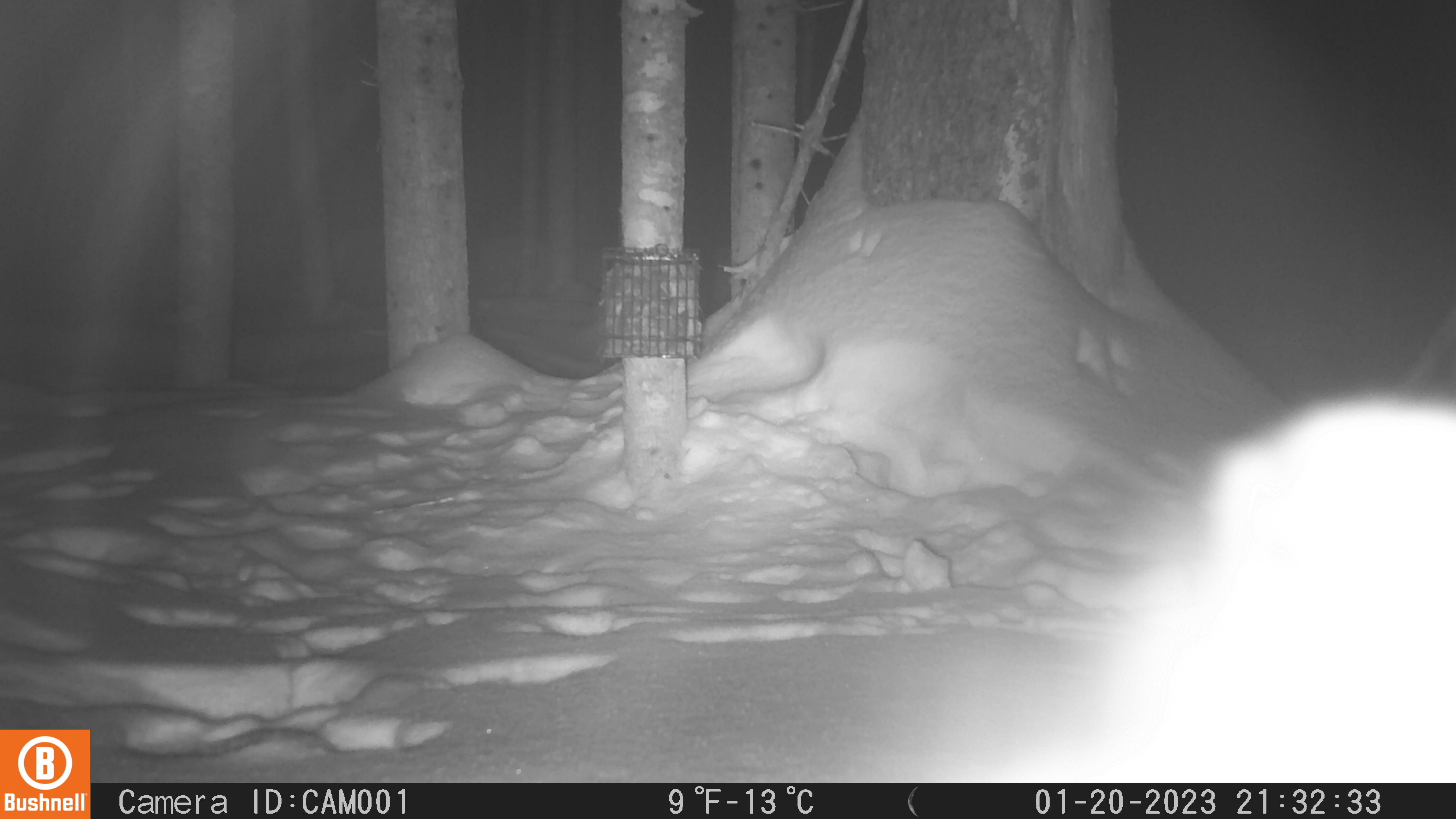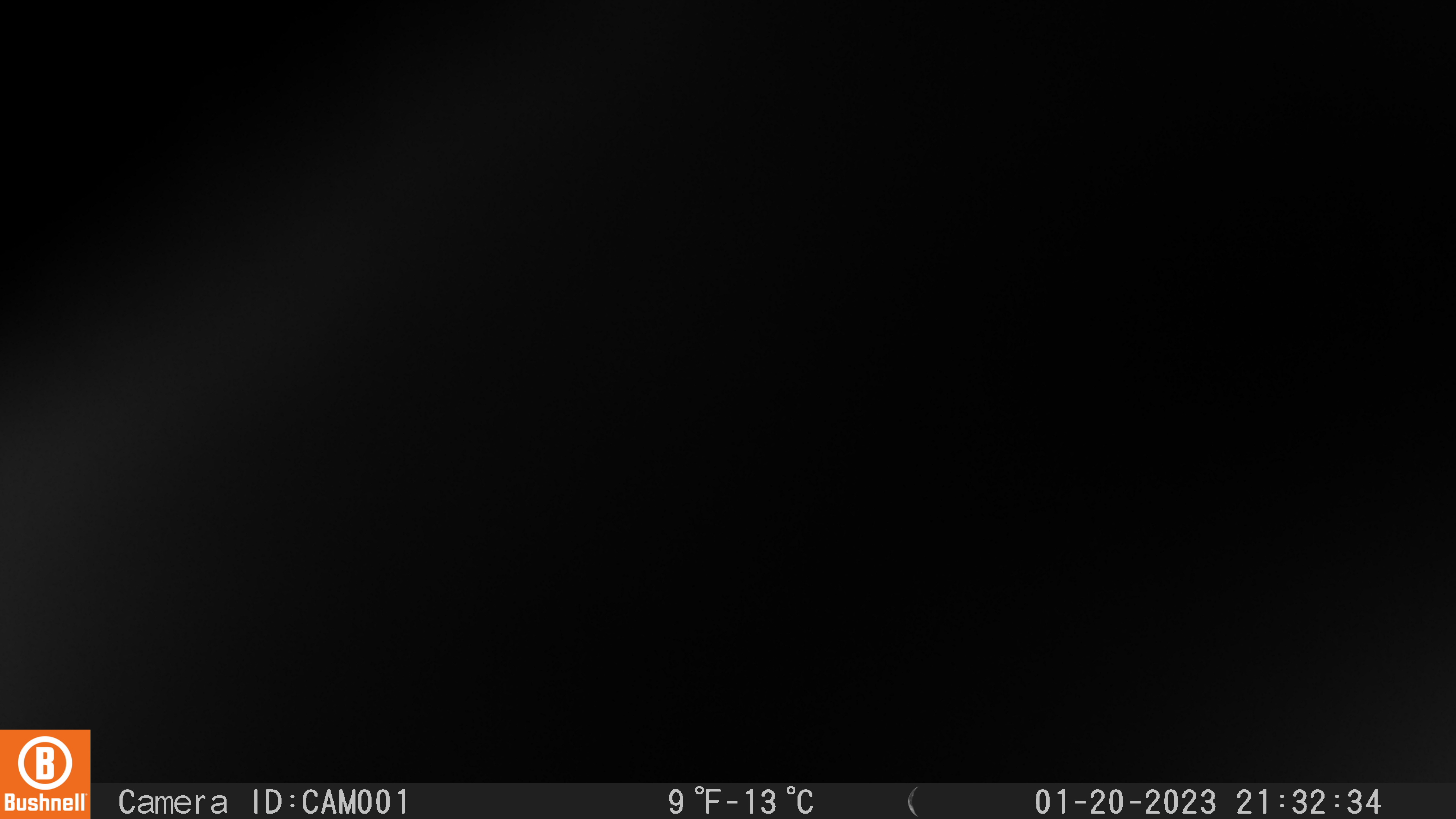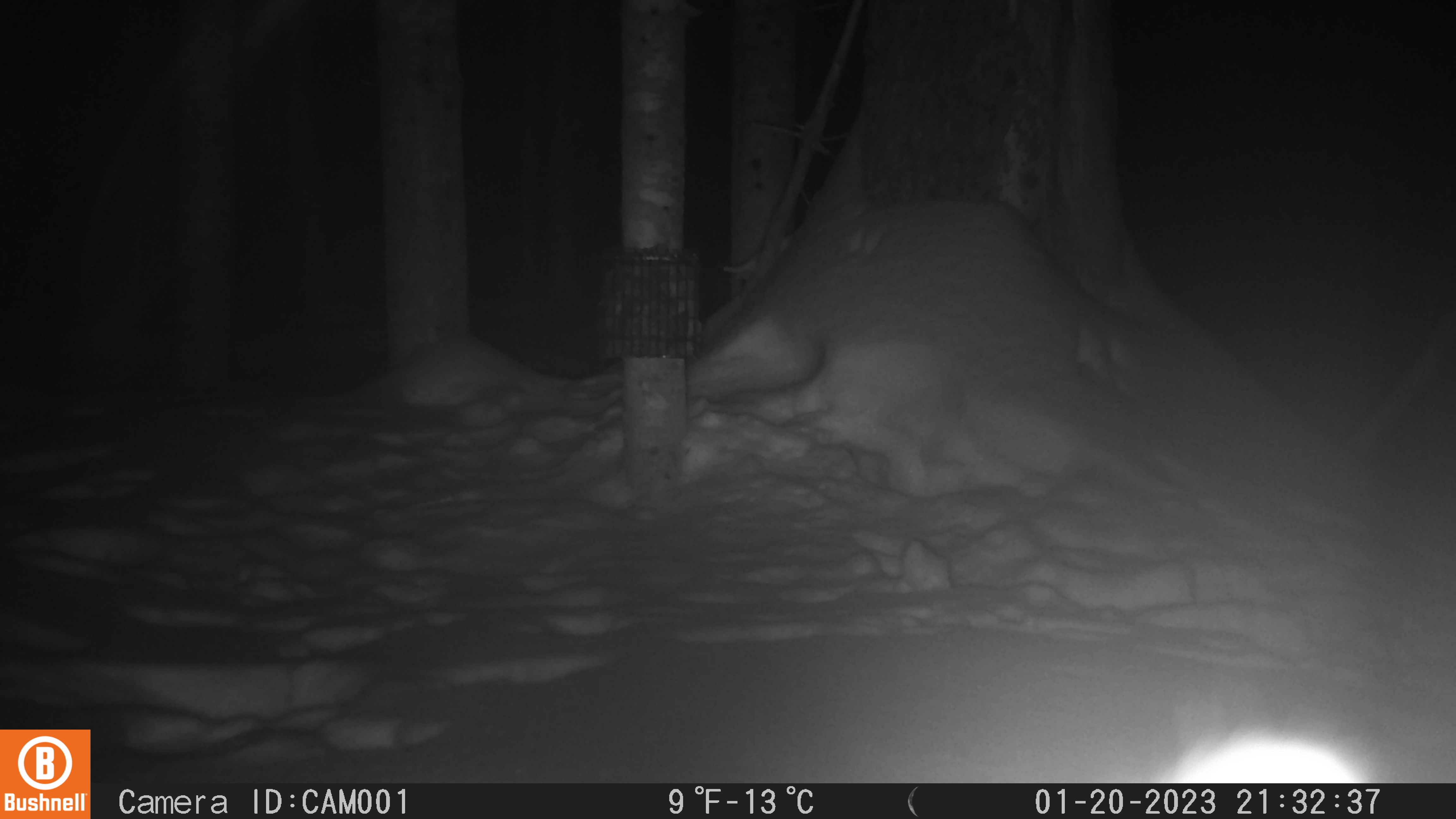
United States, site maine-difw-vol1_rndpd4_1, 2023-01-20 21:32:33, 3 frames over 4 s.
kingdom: Animalia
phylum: Chordata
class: Mammalia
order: Lagomorpha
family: Leporidae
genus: Lepus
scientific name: Lepus americanus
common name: snowshoe hare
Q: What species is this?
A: Snowshoe hare (Lepus americanus).